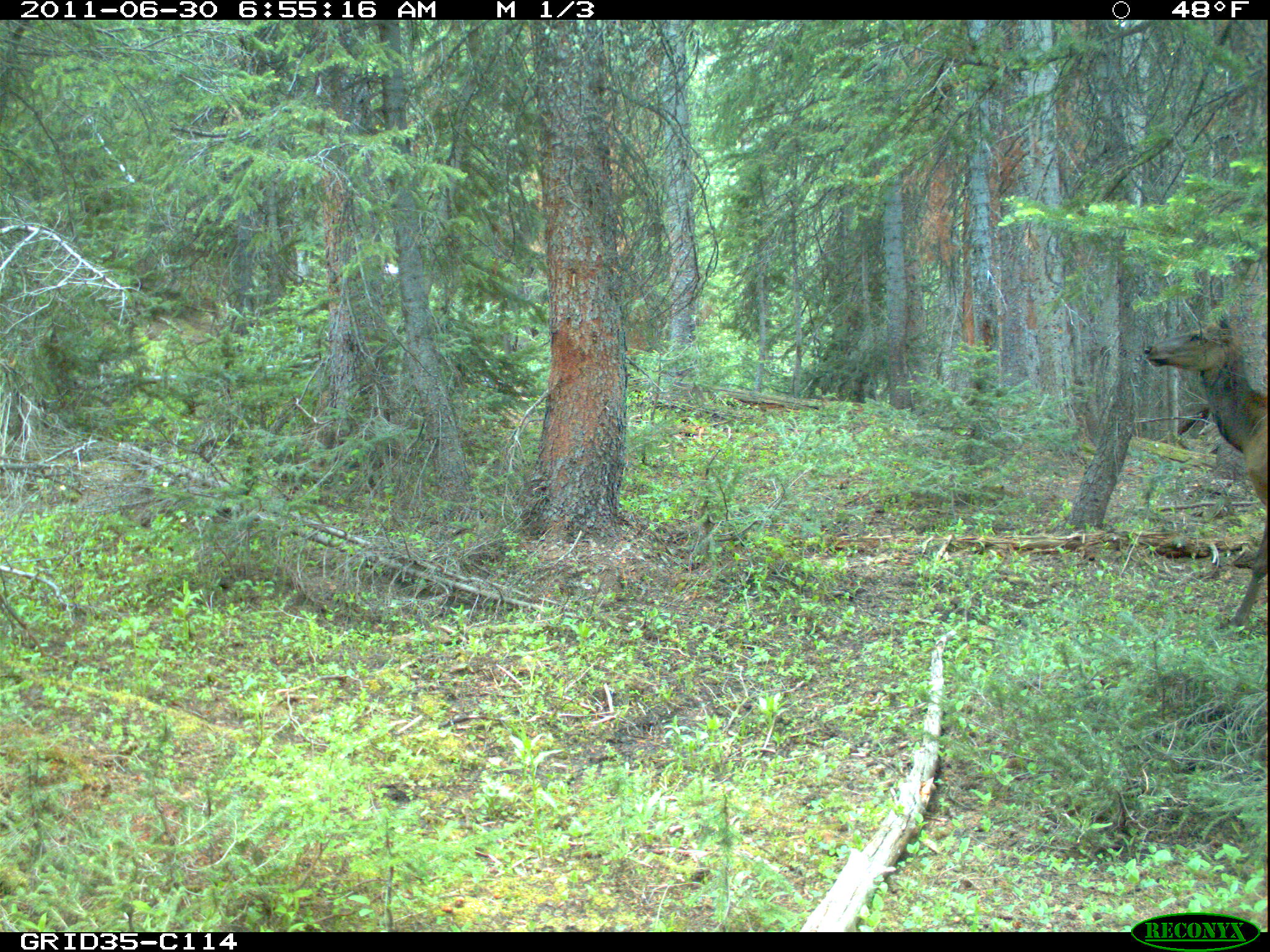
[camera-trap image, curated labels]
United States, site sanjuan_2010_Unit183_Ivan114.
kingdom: Animalia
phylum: Chordata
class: Mammalia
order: Artiodactyla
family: Cervidae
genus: Cervus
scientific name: Cervus elaphus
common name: red deer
Cervus elaphus (red deer).